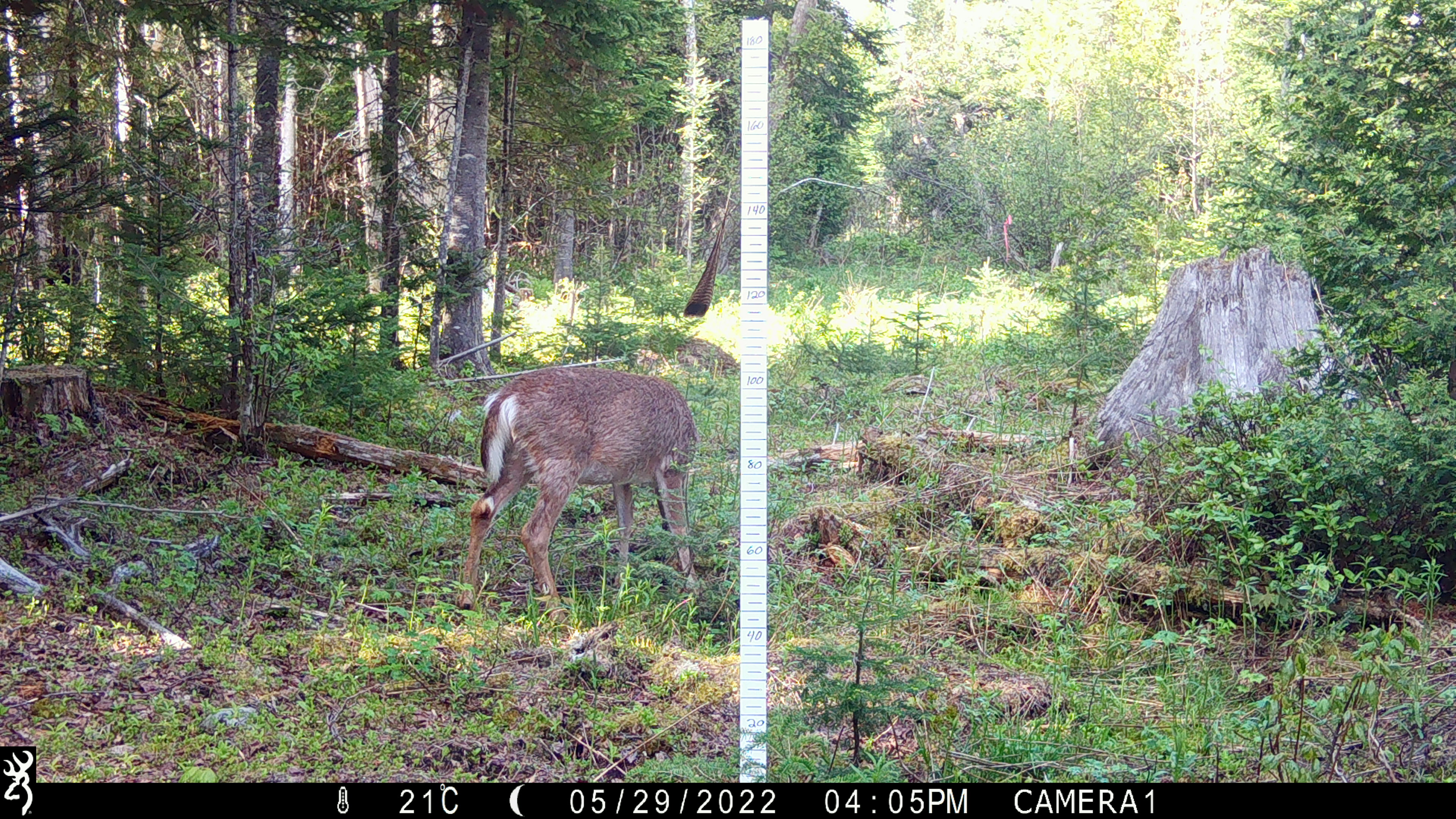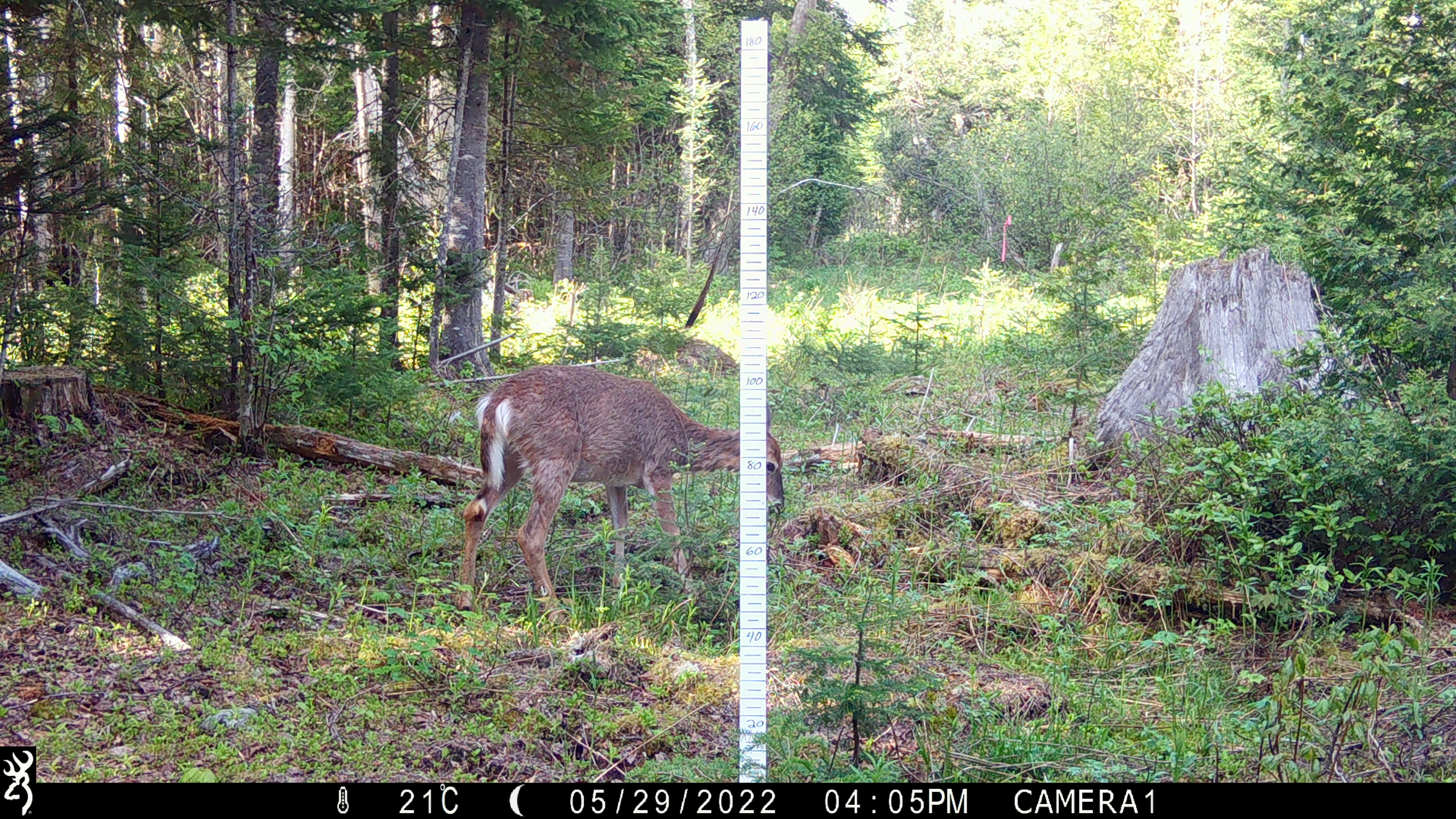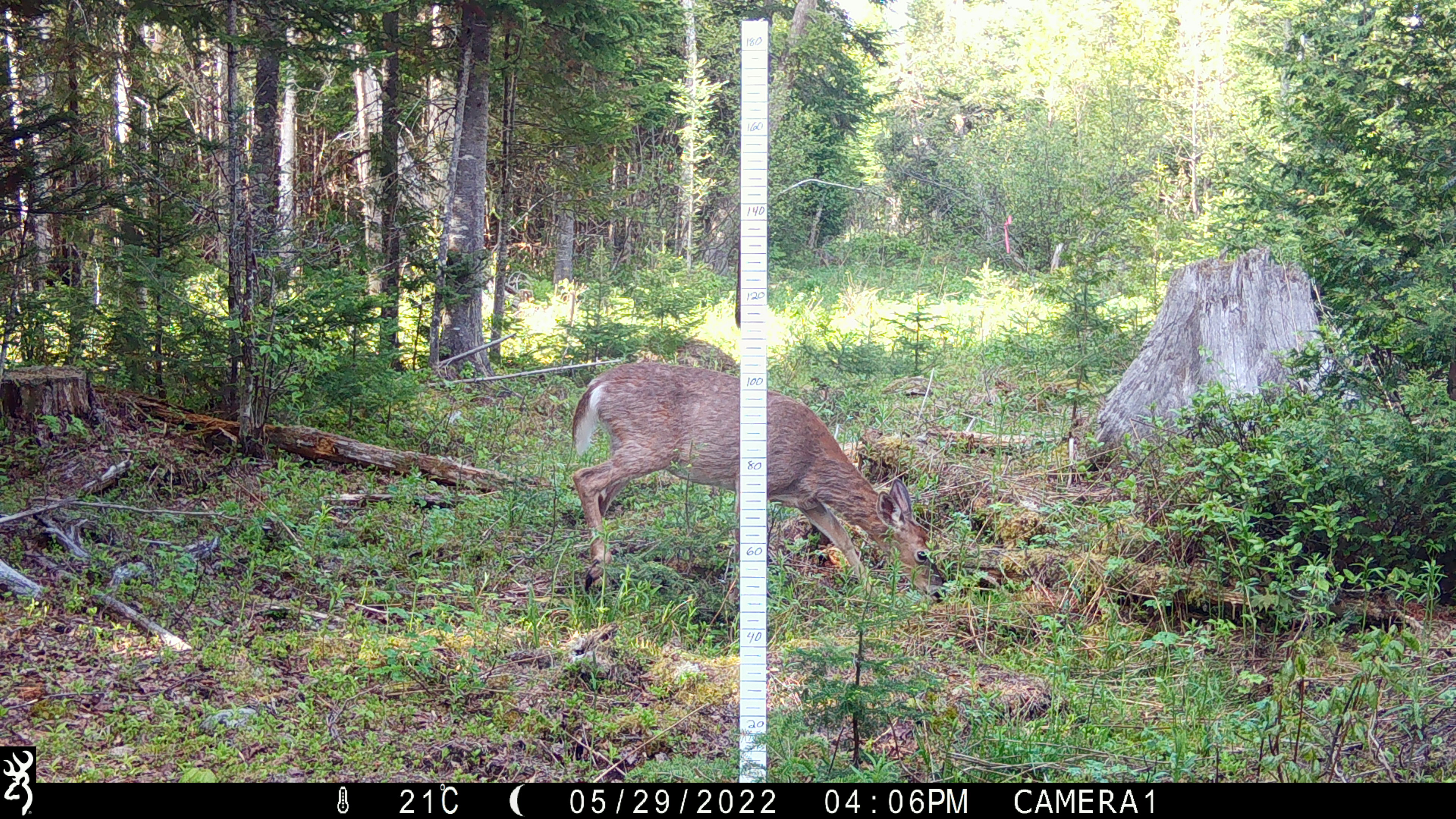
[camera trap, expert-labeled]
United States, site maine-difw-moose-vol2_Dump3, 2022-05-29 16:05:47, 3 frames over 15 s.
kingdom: Animalia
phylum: Chordata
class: Mammalia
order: Artiodactyla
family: Cervidae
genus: Odocoileus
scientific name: Odocoileus virginianus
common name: white-tailed deer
White-tailed deer (Odocoileus virginianus).